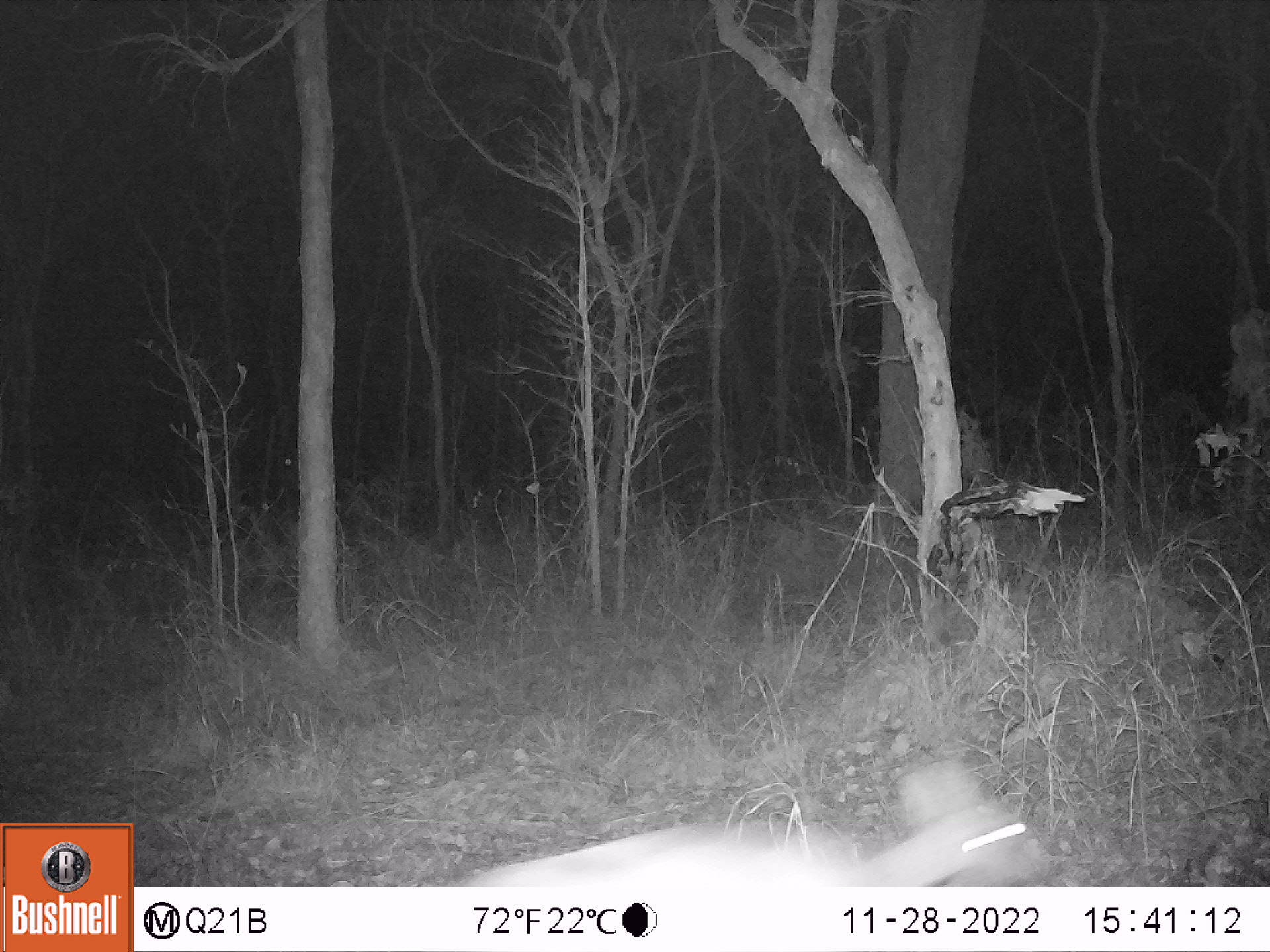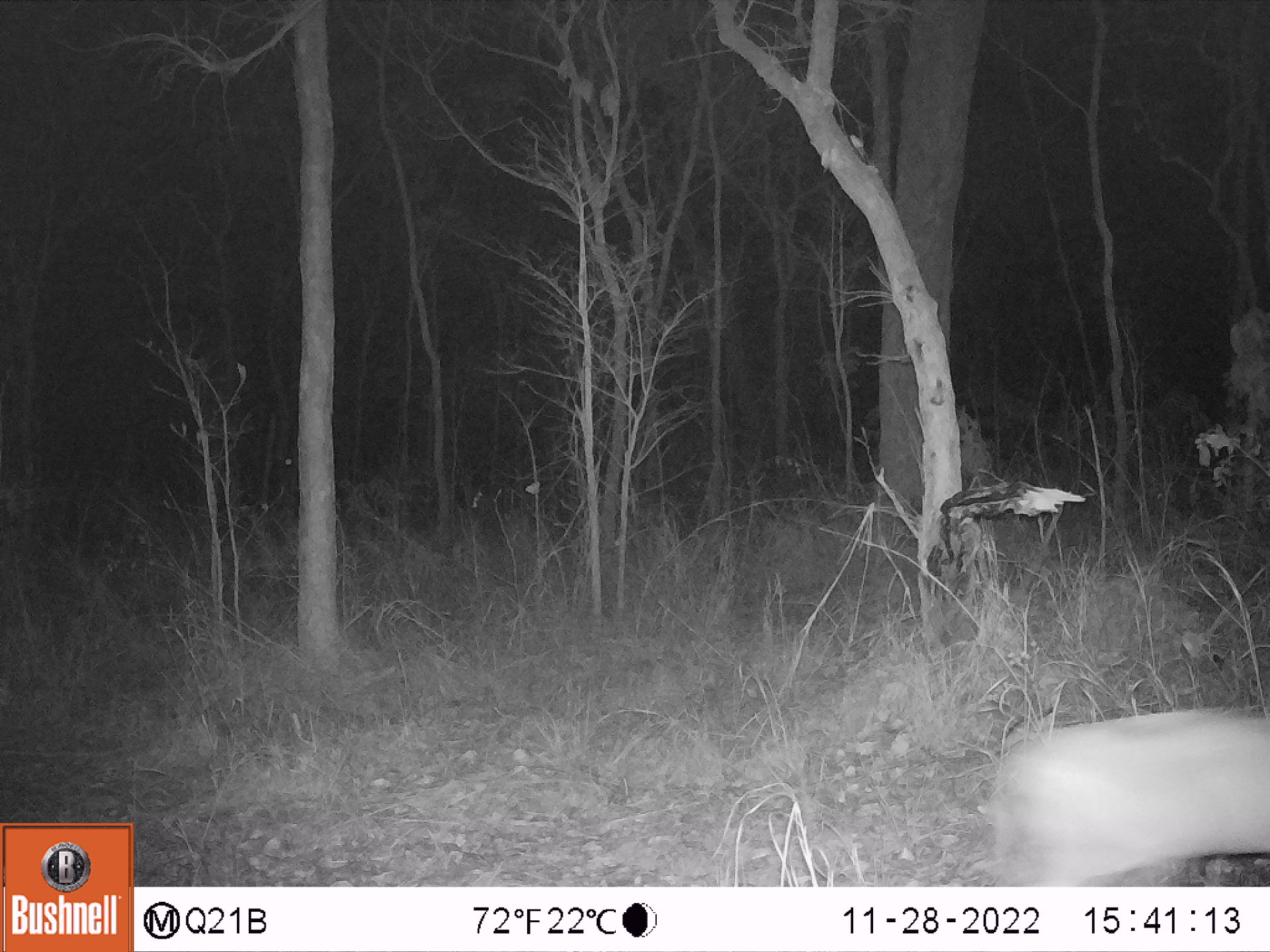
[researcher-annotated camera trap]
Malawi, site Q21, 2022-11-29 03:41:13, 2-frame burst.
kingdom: Animalia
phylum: Chordata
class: Mammalia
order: Artiodactyla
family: Bovidae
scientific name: Antilopinae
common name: small antelope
Small antelope (Antilopinae), count 1.